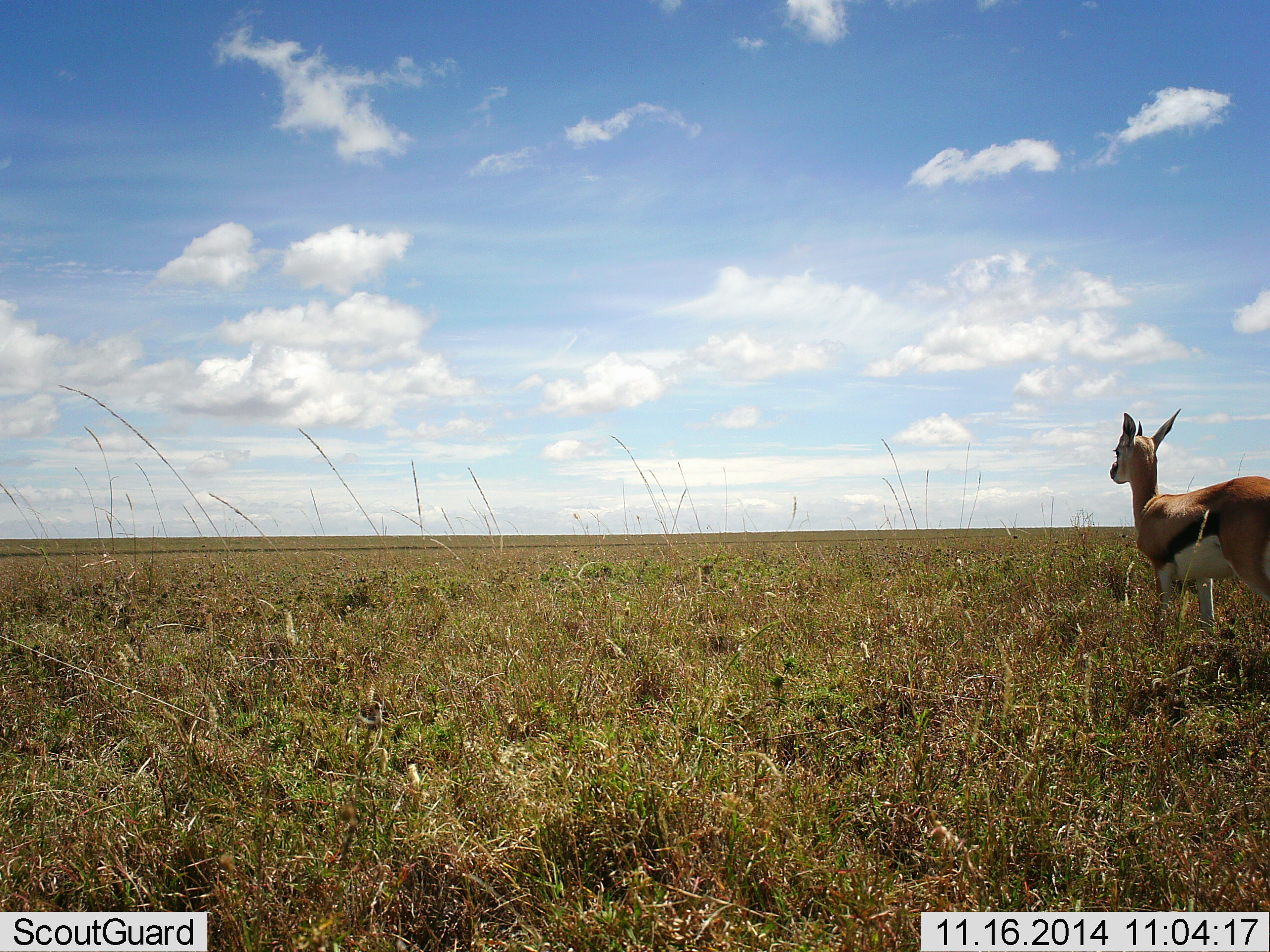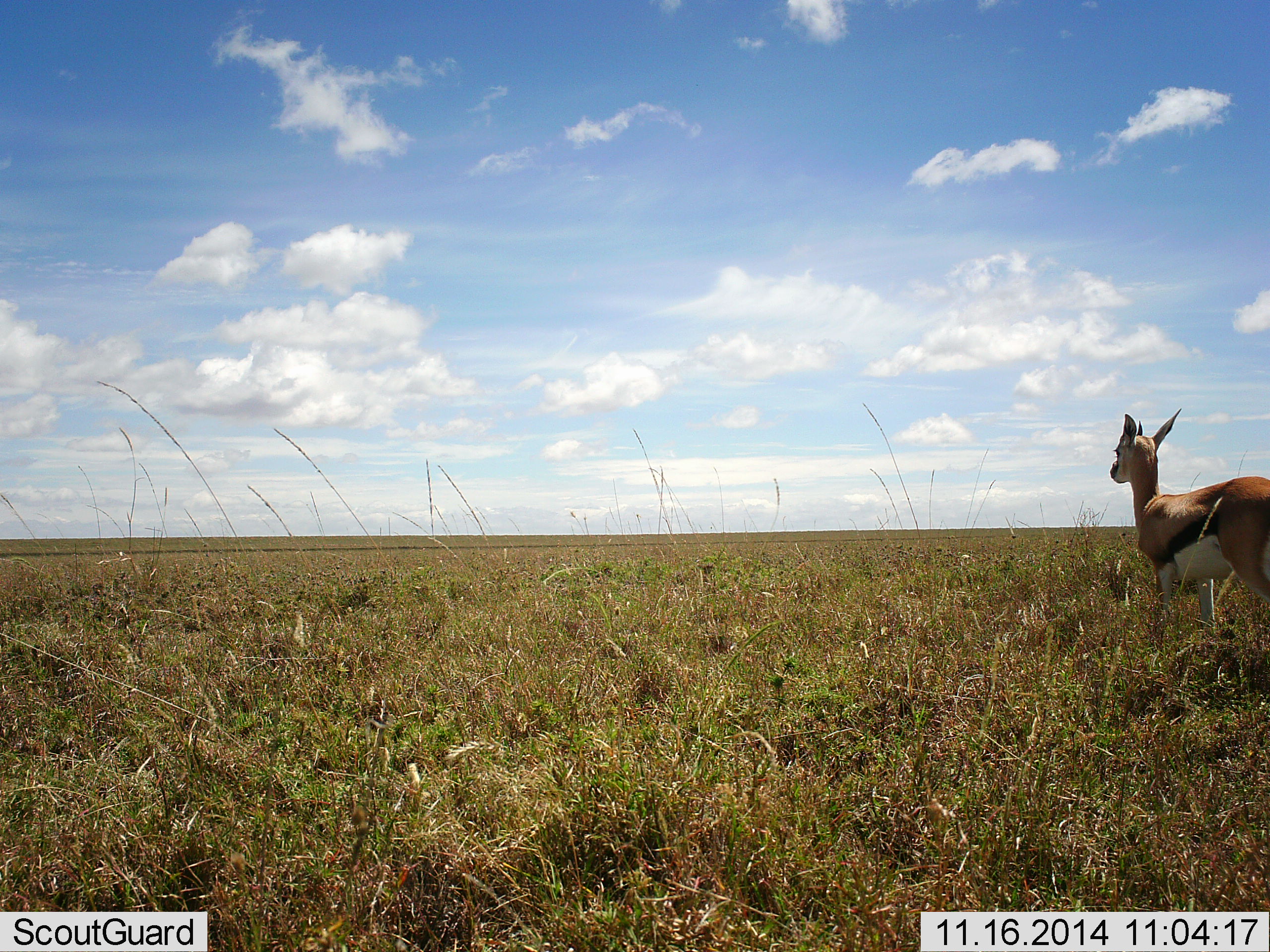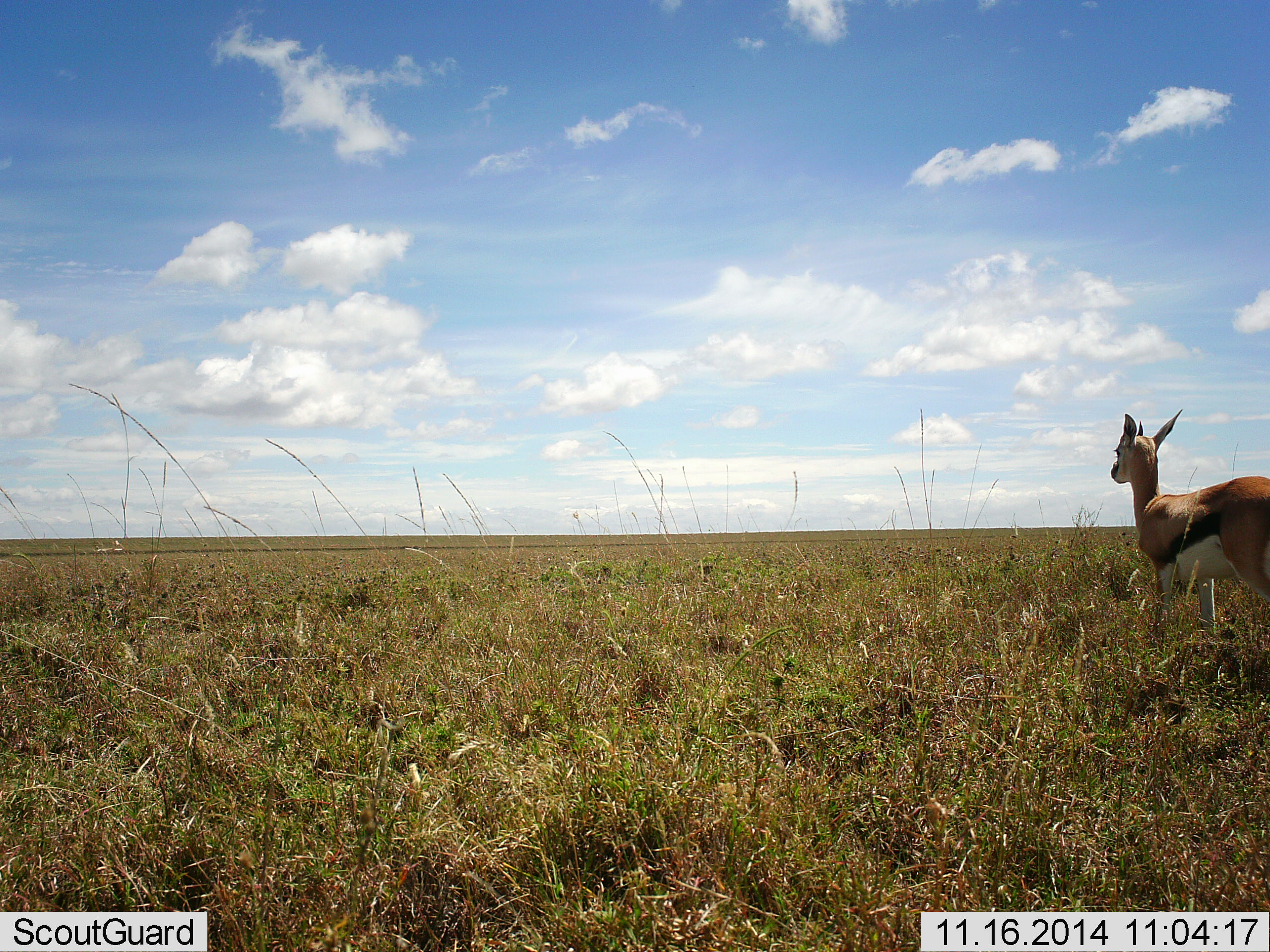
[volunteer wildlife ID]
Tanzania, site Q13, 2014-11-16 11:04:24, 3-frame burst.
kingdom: Animalia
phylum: Chordata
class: Mammalia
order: Artiodactyla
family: Bovidae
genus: Eudorcas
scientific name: Eudorcas thomsonii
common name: thomson's gazelle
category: gazellethomsons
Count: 1.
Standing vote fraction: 100%.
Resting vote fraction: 0%.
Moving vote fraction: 0%.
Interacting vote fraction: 0%.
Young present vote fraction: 0%.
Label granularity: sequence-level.